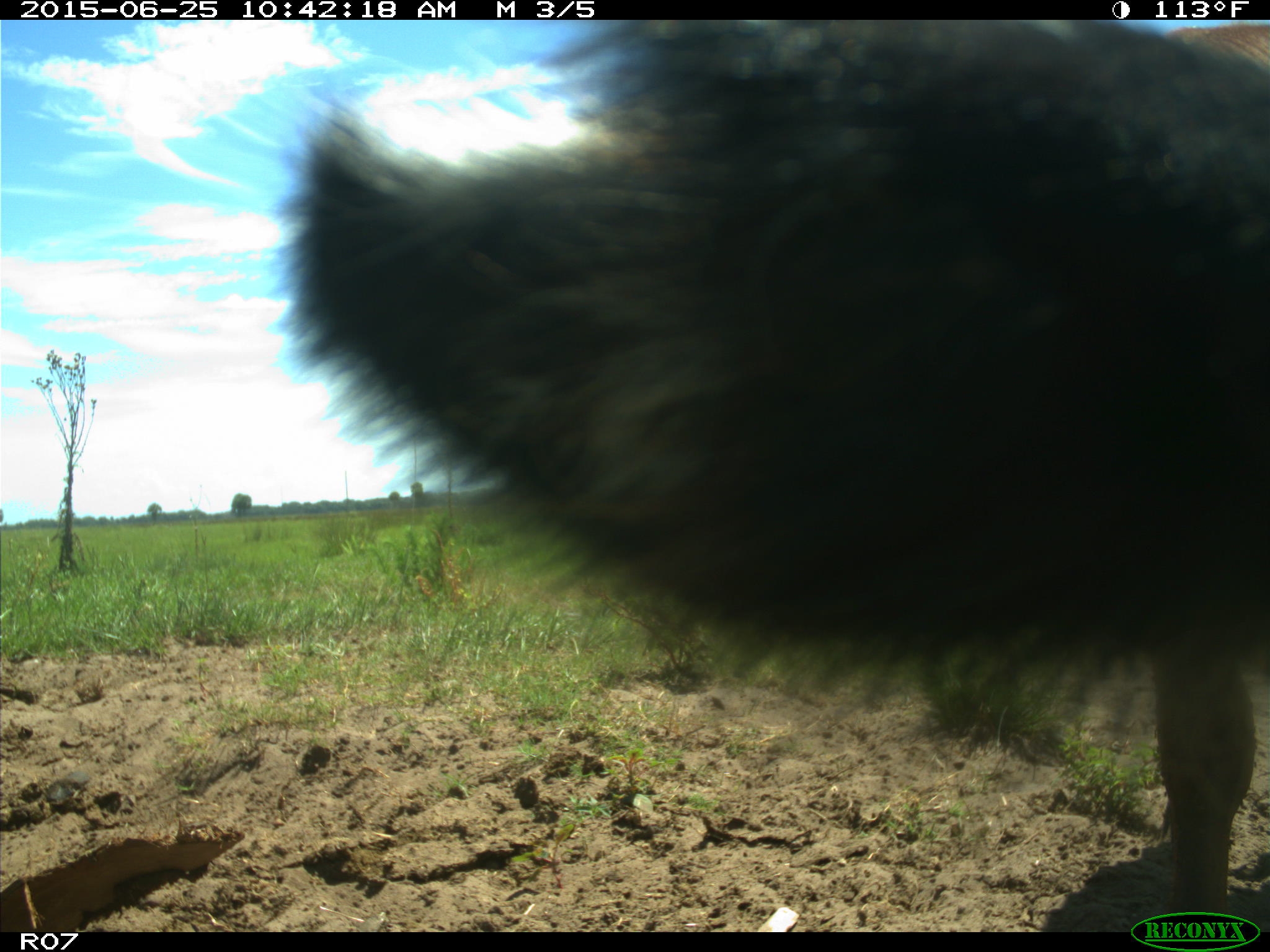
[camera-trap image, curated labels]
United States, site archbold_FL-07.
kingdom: Animalia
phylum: Chordata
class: Mammalia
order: Artiodactyla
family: Bovidae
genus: Bos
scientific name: Bos taurus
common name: domestic cow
Bos taurus (domestic cow).